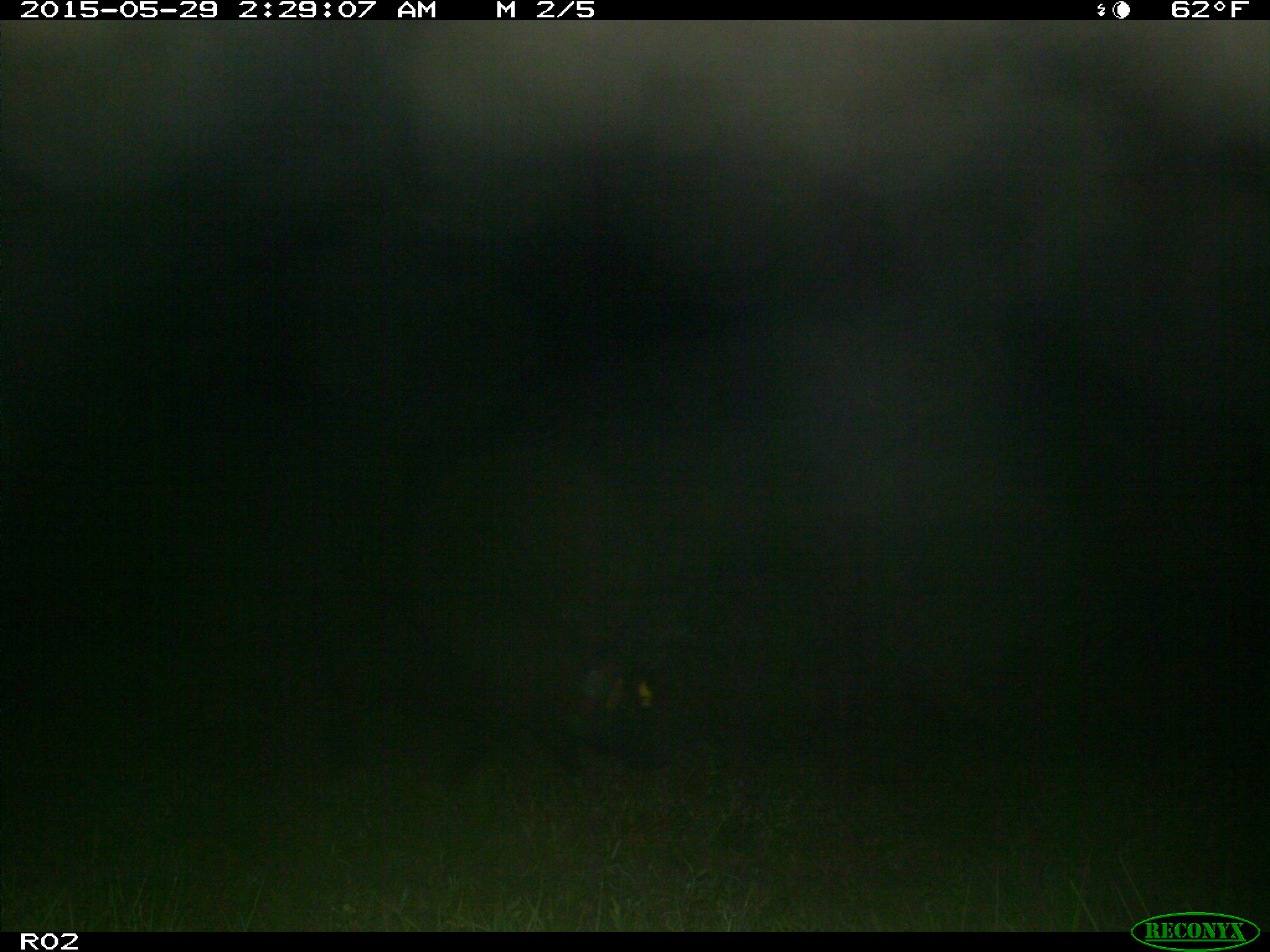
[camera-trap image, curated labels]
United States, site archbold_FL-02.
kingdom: Animalia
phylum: Chordata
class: Mammalia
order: Artiodactyla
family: Suidae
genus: Sus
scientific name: Sus scrofa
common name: wild boar